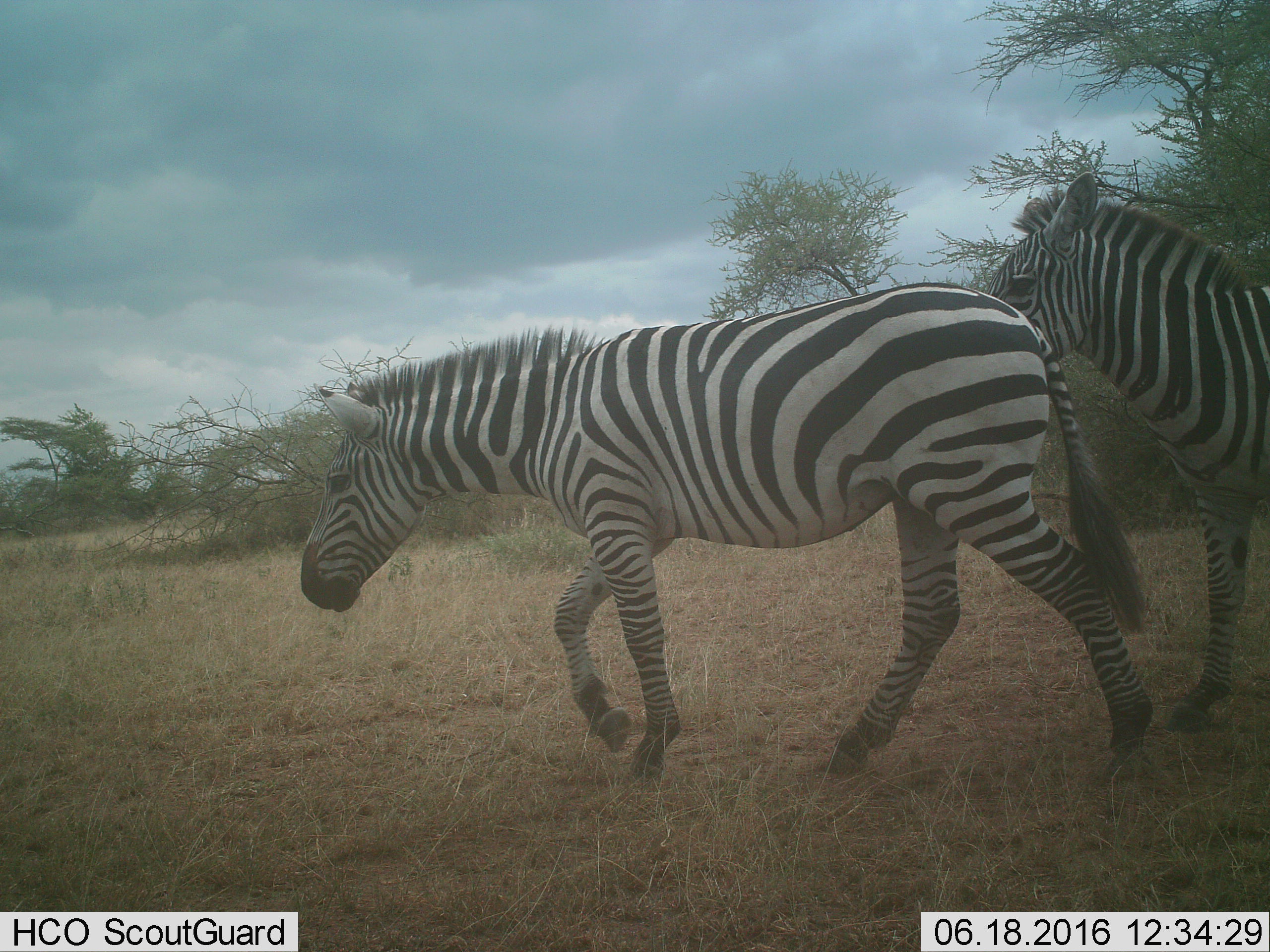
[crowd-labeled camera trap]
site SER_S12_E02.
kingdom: Animalia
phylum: Chordata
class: Mammalia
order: Perissodactyla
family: Equidae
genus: Equus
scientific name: Equus quagga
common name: plains zebra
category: zebraplains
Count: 2.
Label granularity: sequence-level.